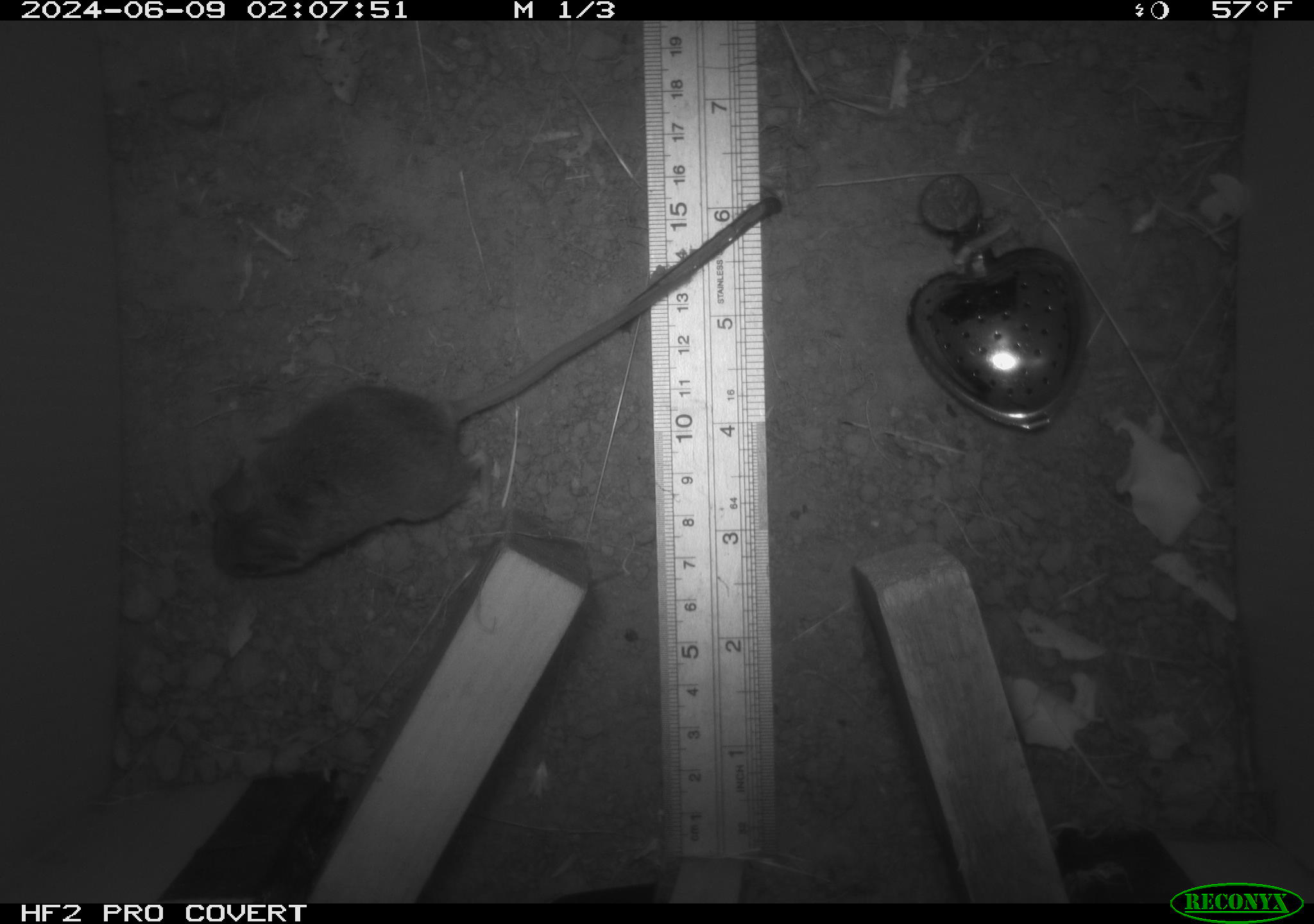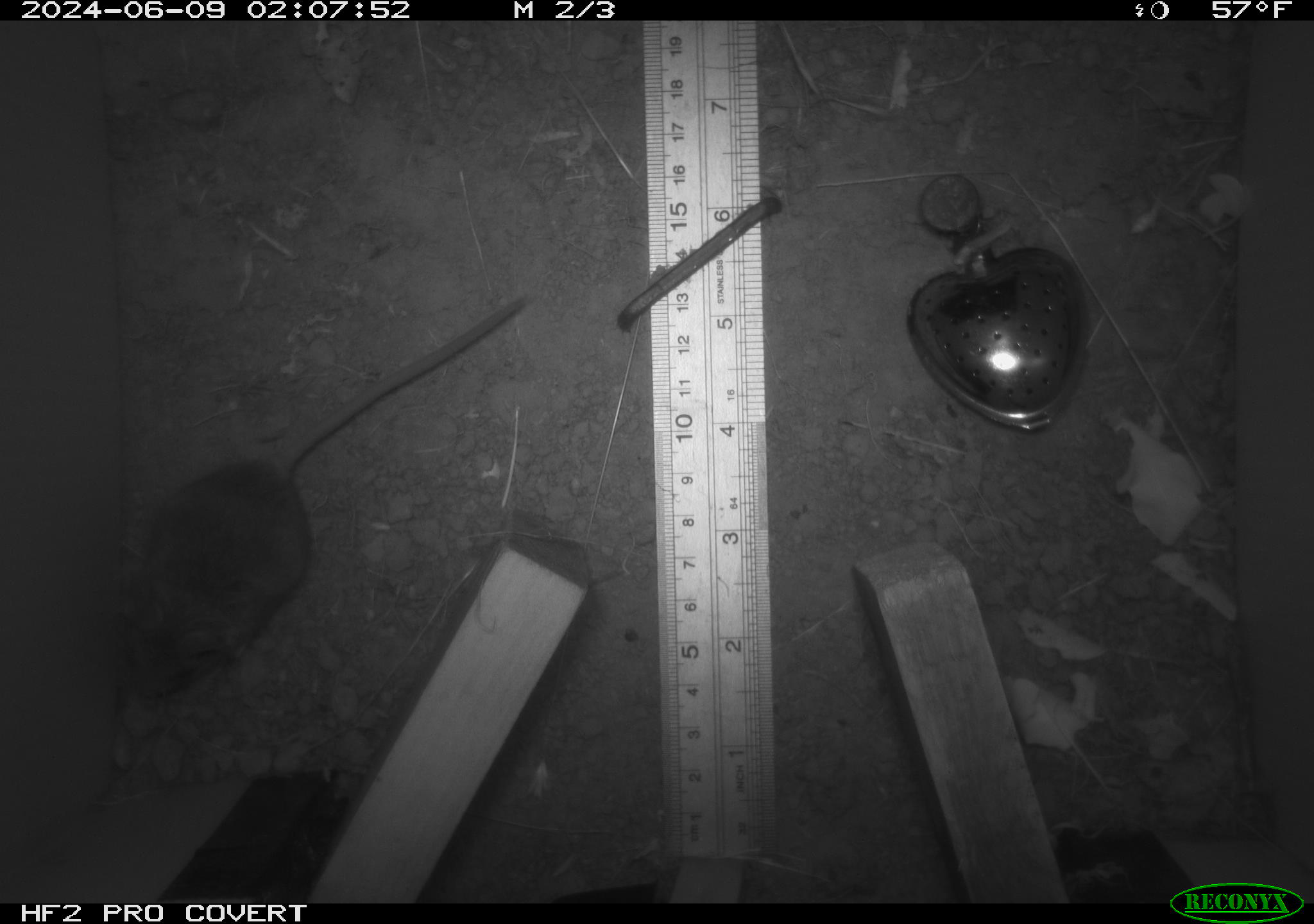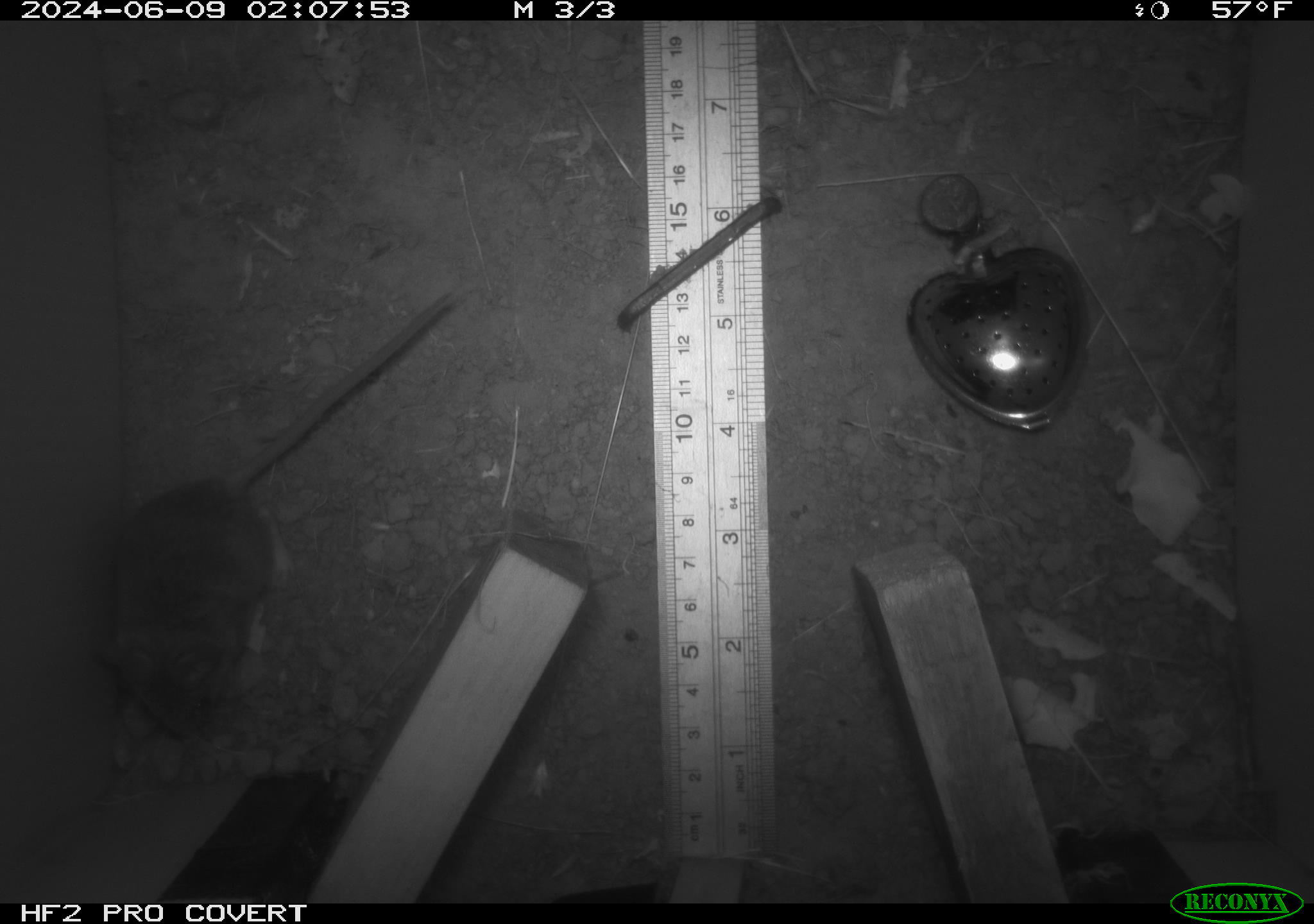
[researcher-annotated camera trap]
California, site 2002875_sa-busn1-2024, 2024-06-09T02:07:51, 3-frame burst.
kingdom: Animalia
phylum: Chordata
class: Mammalia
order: Rodentia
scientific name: Rodentia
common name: rodent